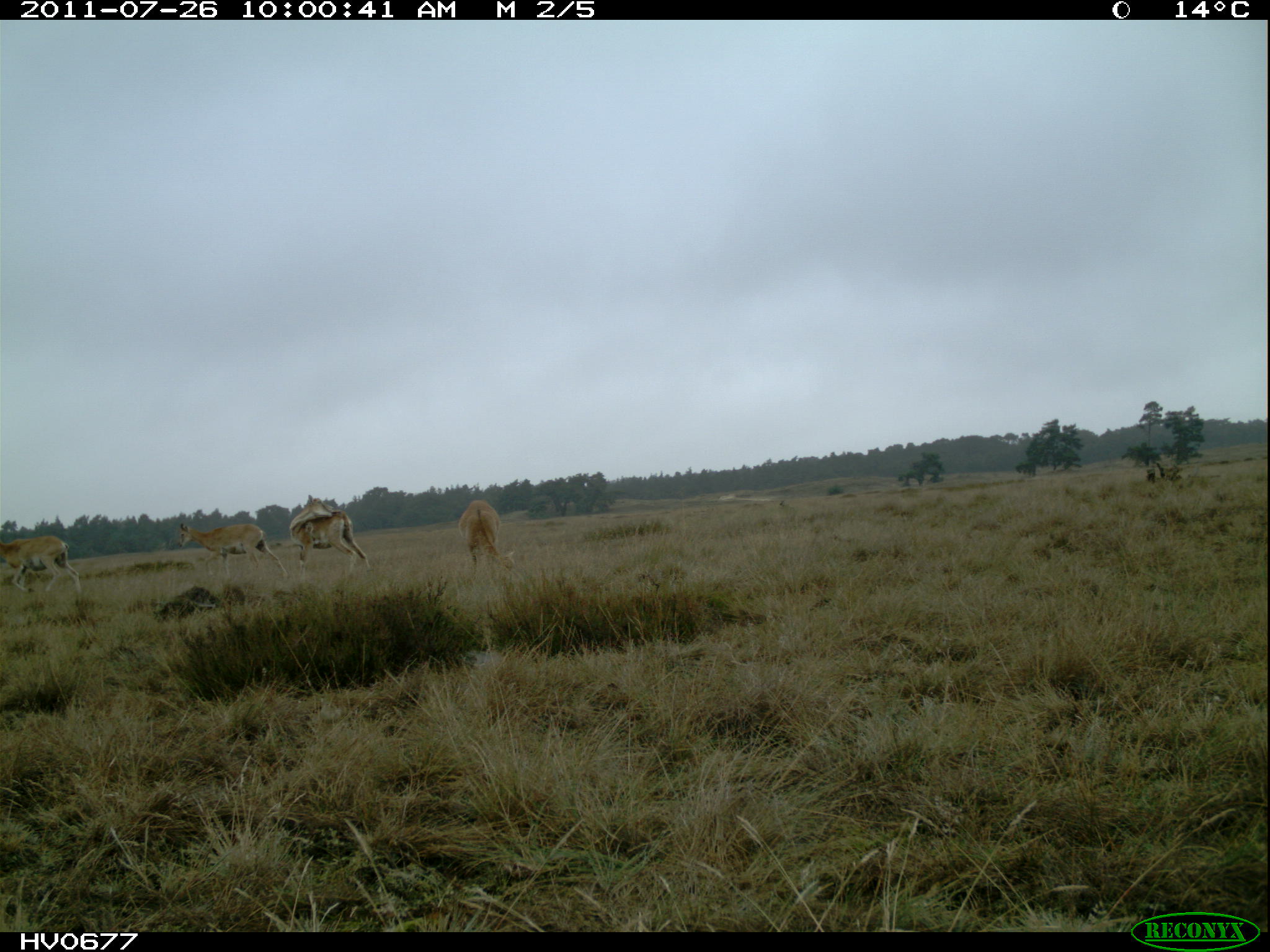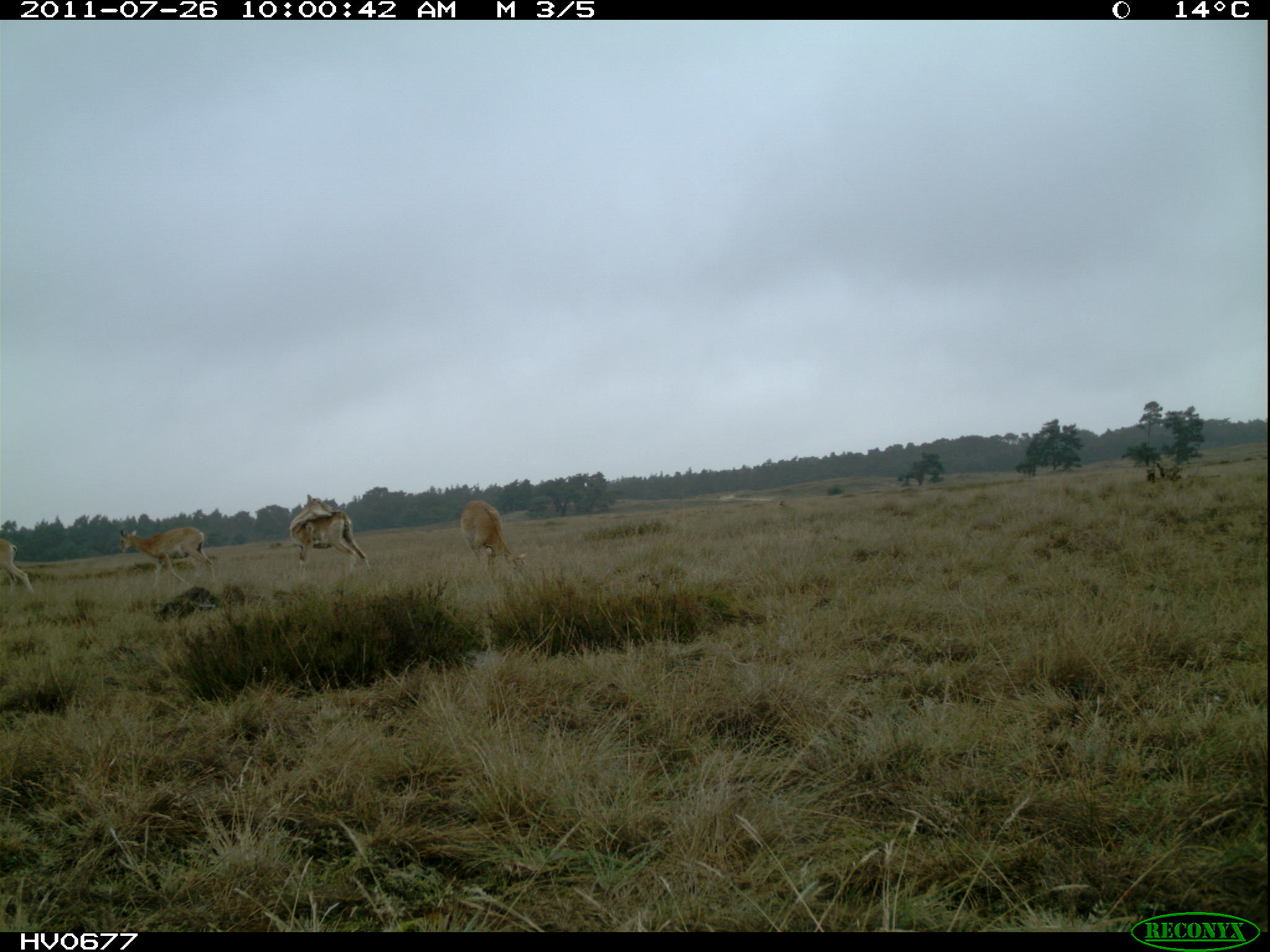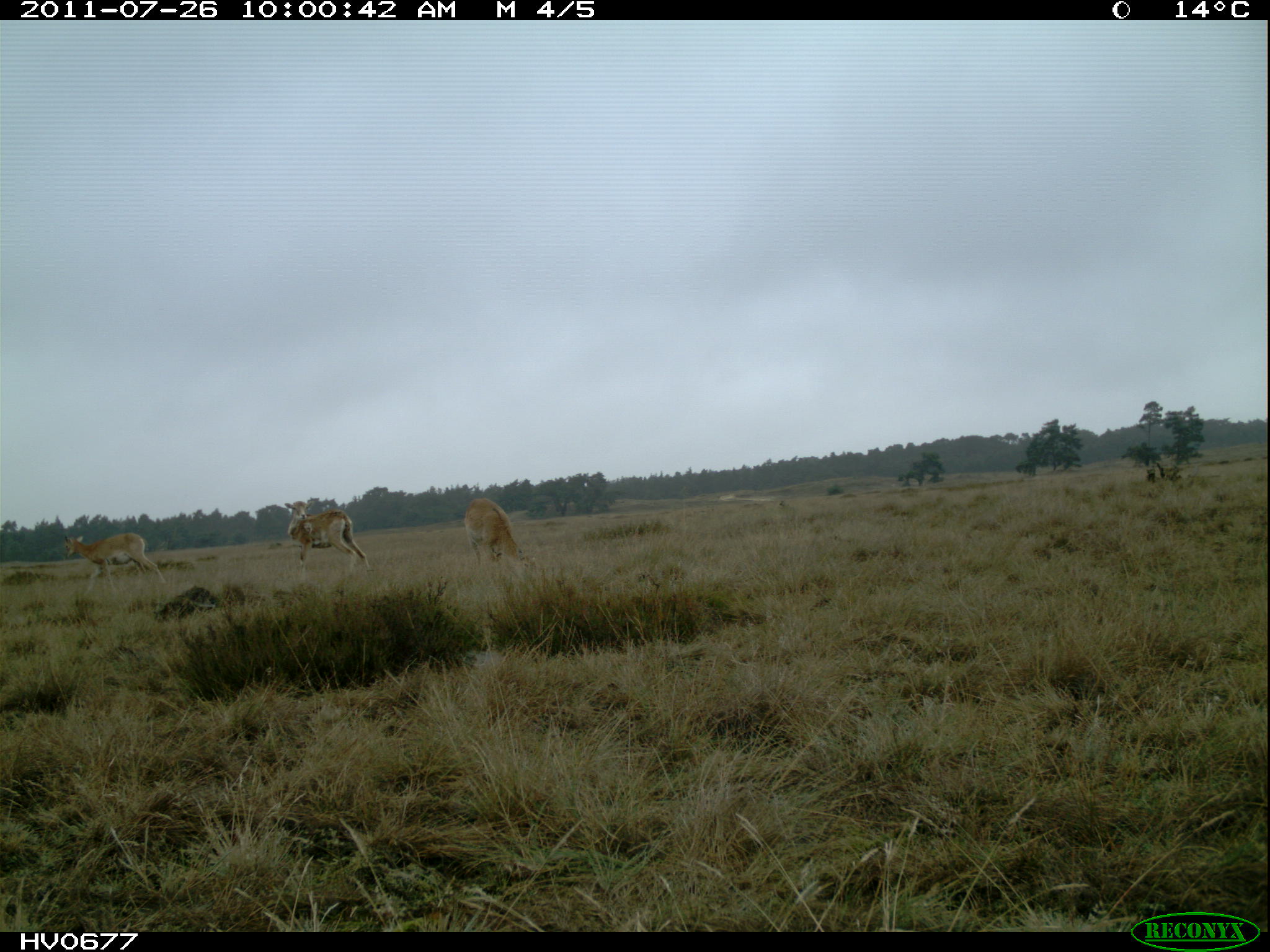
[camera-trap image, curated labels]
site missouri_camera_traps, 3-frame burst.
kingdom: Animalia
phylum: Chordata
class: Mammalia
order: Artiodactyla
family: Bovidae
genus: Ovis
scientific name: Ovis ammon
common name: mouflon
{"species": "mouflon (Ovis ammon)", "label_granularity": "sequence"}